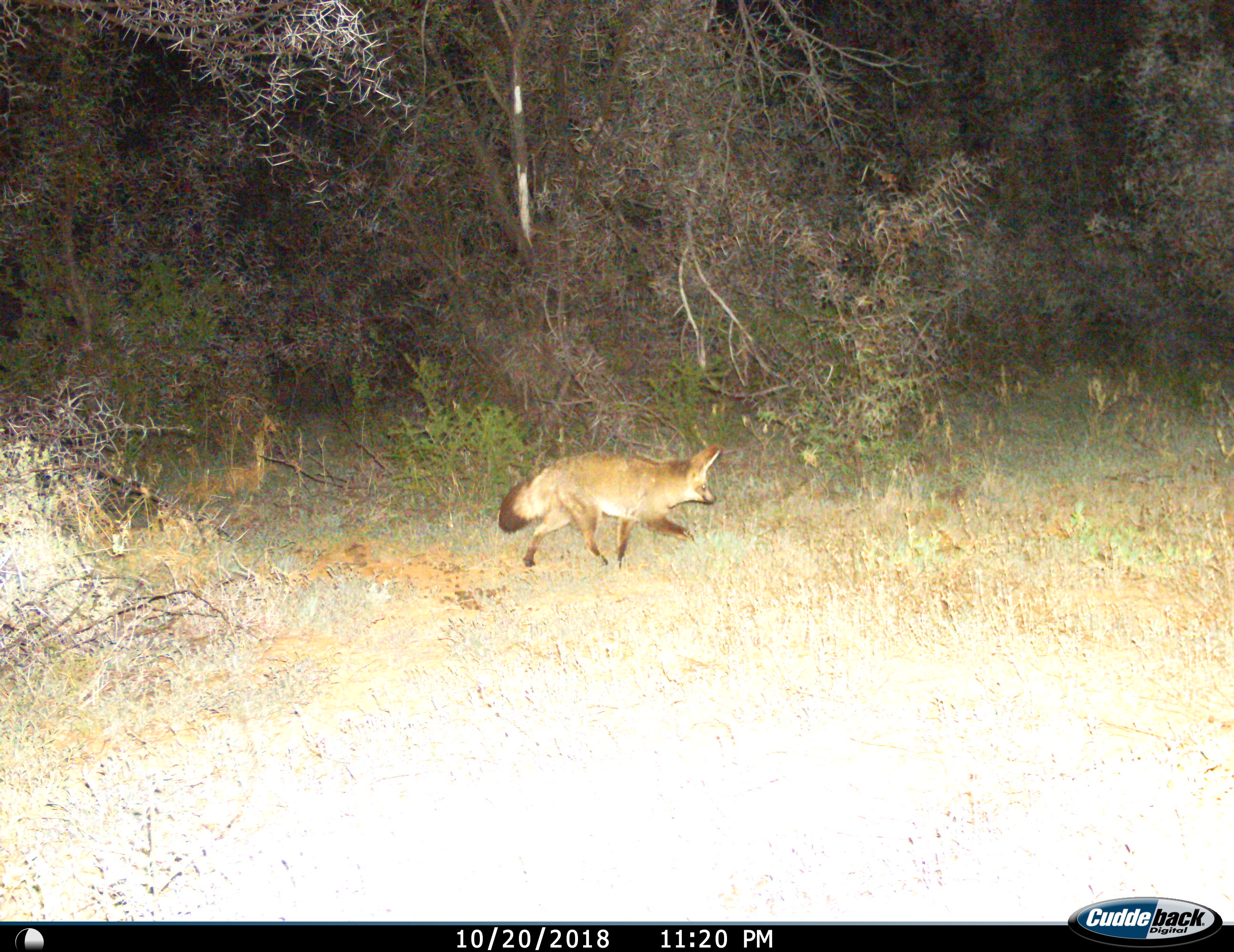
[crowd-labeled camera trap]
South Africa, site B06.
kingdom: Animalia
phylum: Chordata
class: Mammalia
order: Carnivora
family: Canidae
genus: Otocyon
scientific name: Otocyon megalotis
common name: bat-eared fox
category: foxbateared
Foxbateared (bat-eared fox) (Otocyon megalotis), count 1. Behavior (volunteer vote fractions): standing 11%, resting 0%, moving 100%, interacting 0%. Young present (vote fraction): 0%. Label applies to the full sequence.